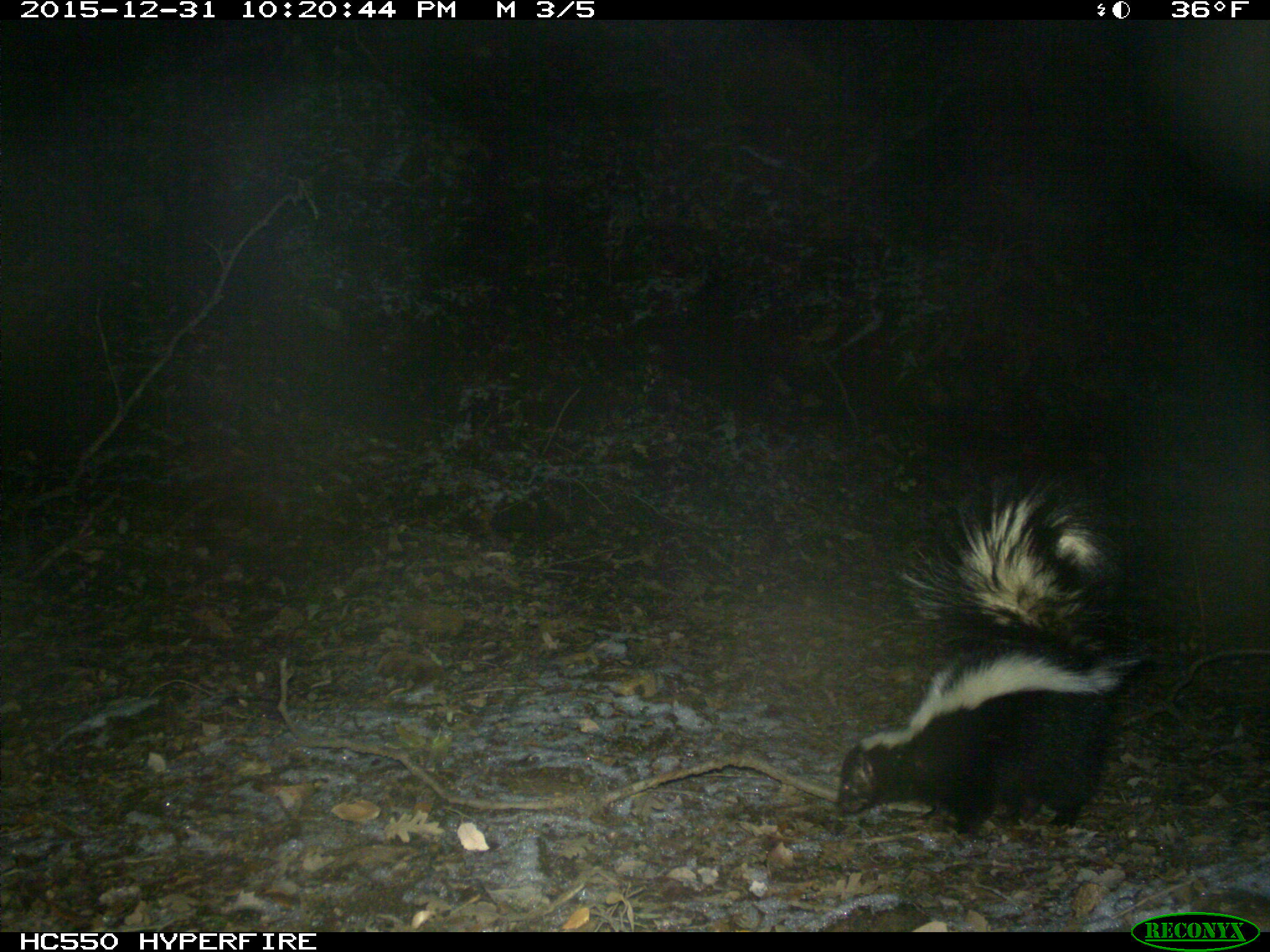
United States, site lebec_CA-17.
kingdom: Animalia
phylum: Chordata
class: Mammalia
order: Carnivora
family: Mephitidae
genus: Mephitis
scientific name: Mephitis mephitis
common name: striped skunk